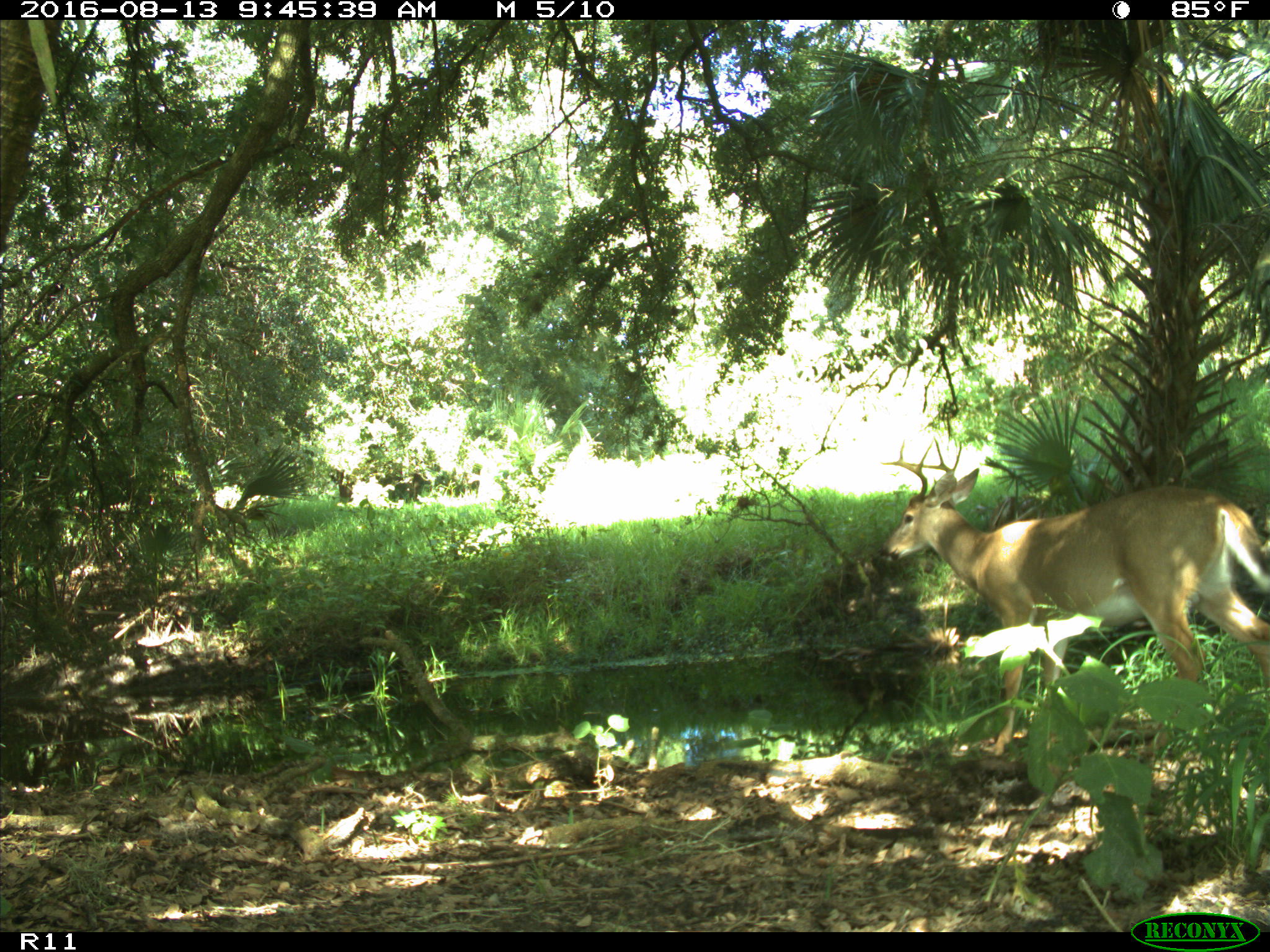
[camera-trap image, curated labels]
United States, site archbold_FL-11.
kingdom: Animalia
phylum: Chordata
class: Mammalia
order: Artiodactyla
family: Cervidae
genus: Odocoileus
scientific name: Odocoileus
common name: deer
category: unidentified deer